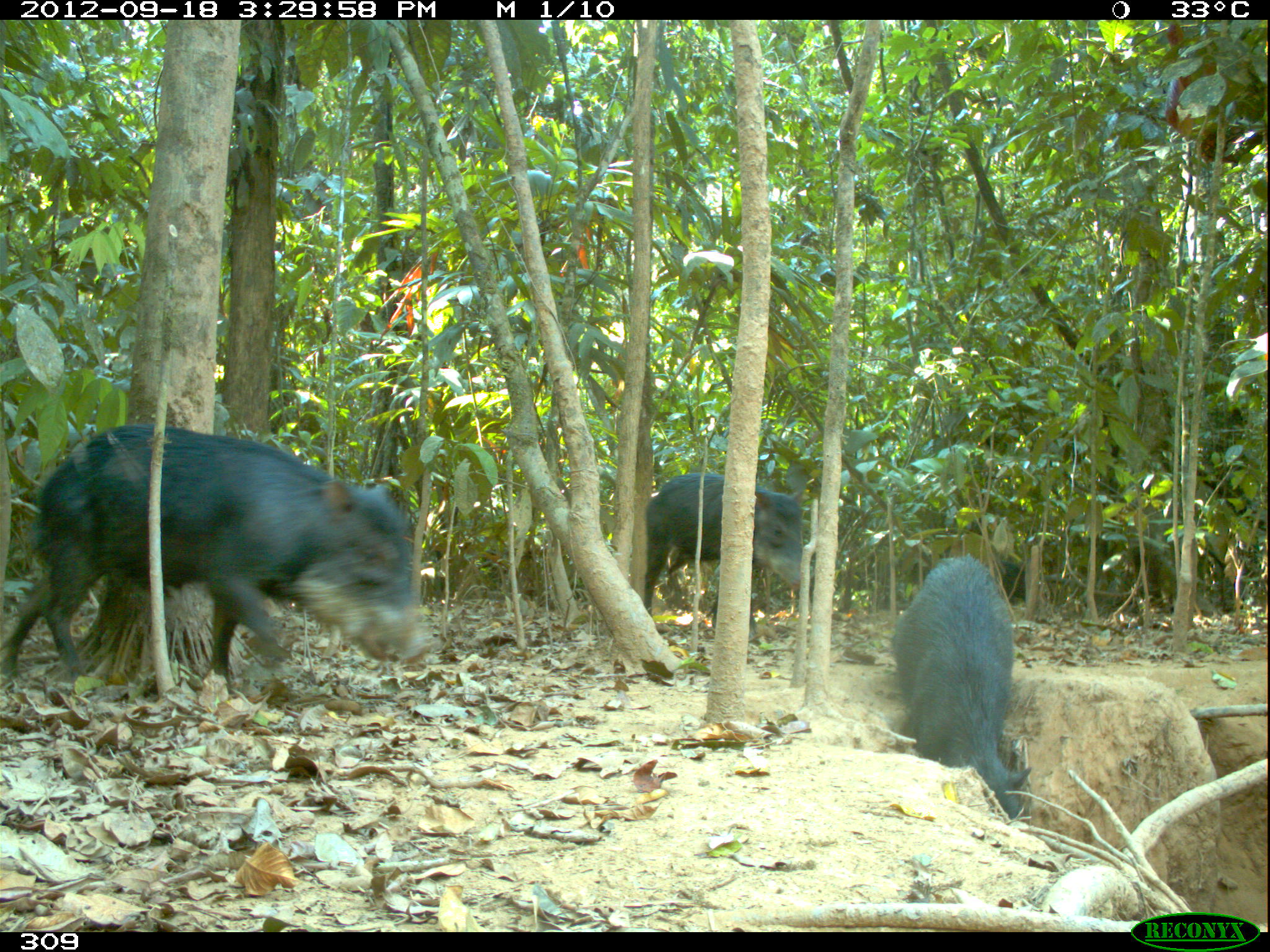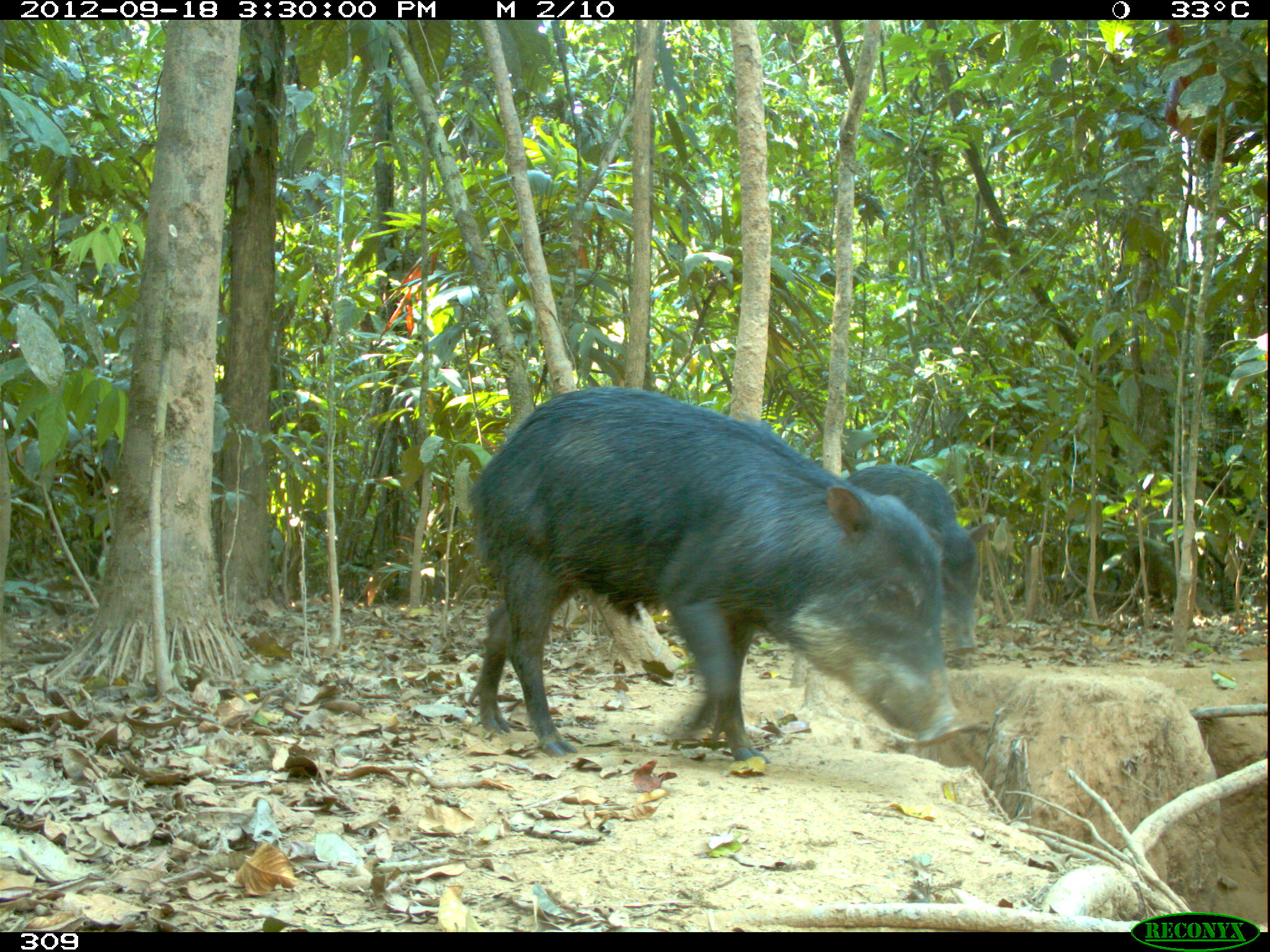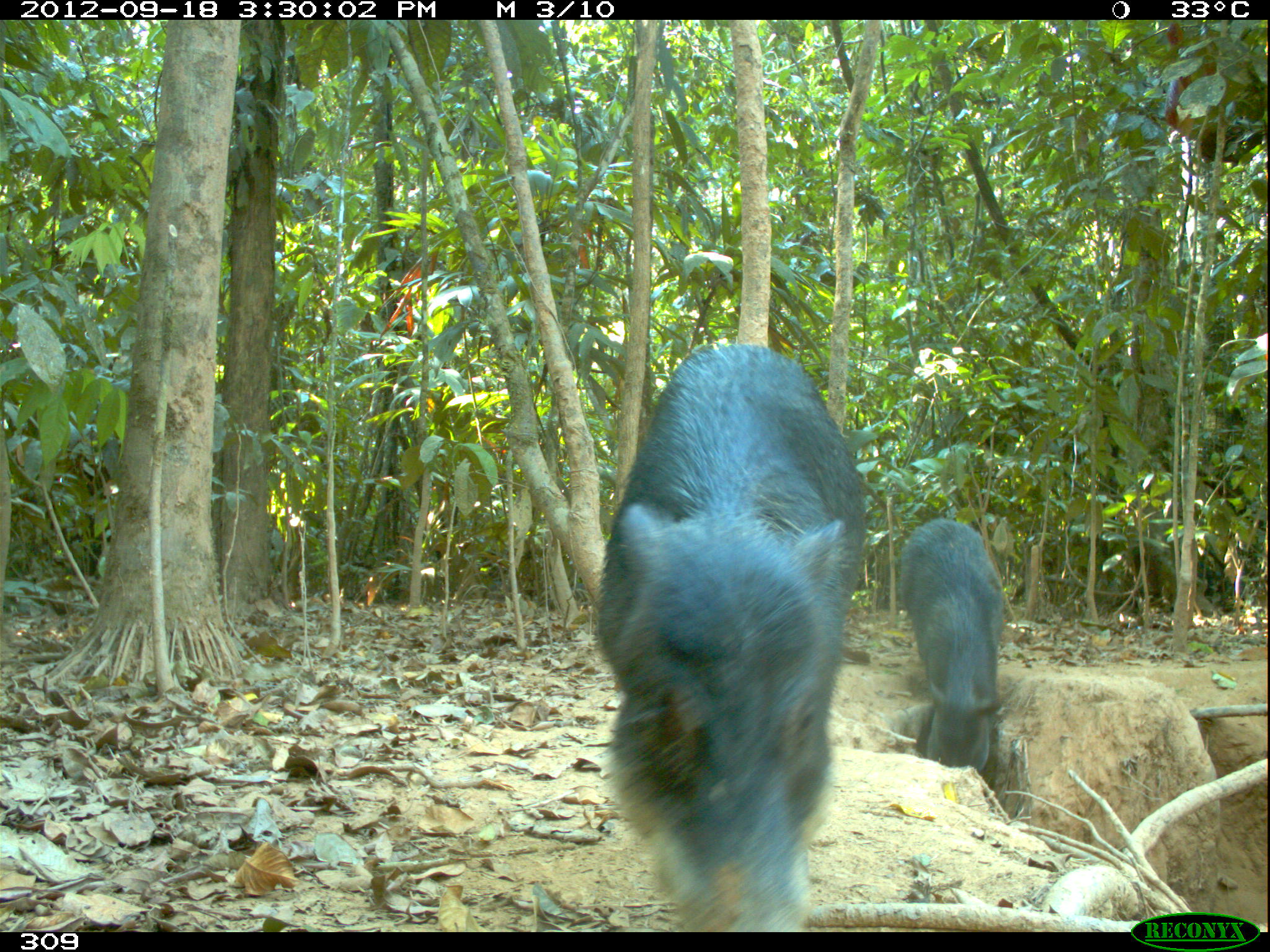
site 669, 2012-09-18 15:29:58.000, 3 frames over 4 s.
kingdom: Animalia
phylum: Chordata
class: Mammalia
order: Artiodactyla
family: Tayassuidae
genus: Tayassu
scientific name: Tayassu pecari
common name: white-lipped peccary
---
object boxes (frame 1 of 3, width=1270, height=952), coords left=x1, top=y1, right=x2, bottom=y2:
tayassu pecari: left=0, top=421, right=434, bottom=693; left=890, top=554, right=1032, bottom=819; left=642, top=469, right=804, bottom=636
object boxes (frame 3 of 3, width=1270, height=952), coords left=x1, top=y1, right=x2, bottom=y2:
tayassu pecari: left=590, top=342, right=868, bottom=931; left=895, top=516, right=1015, bottom=772